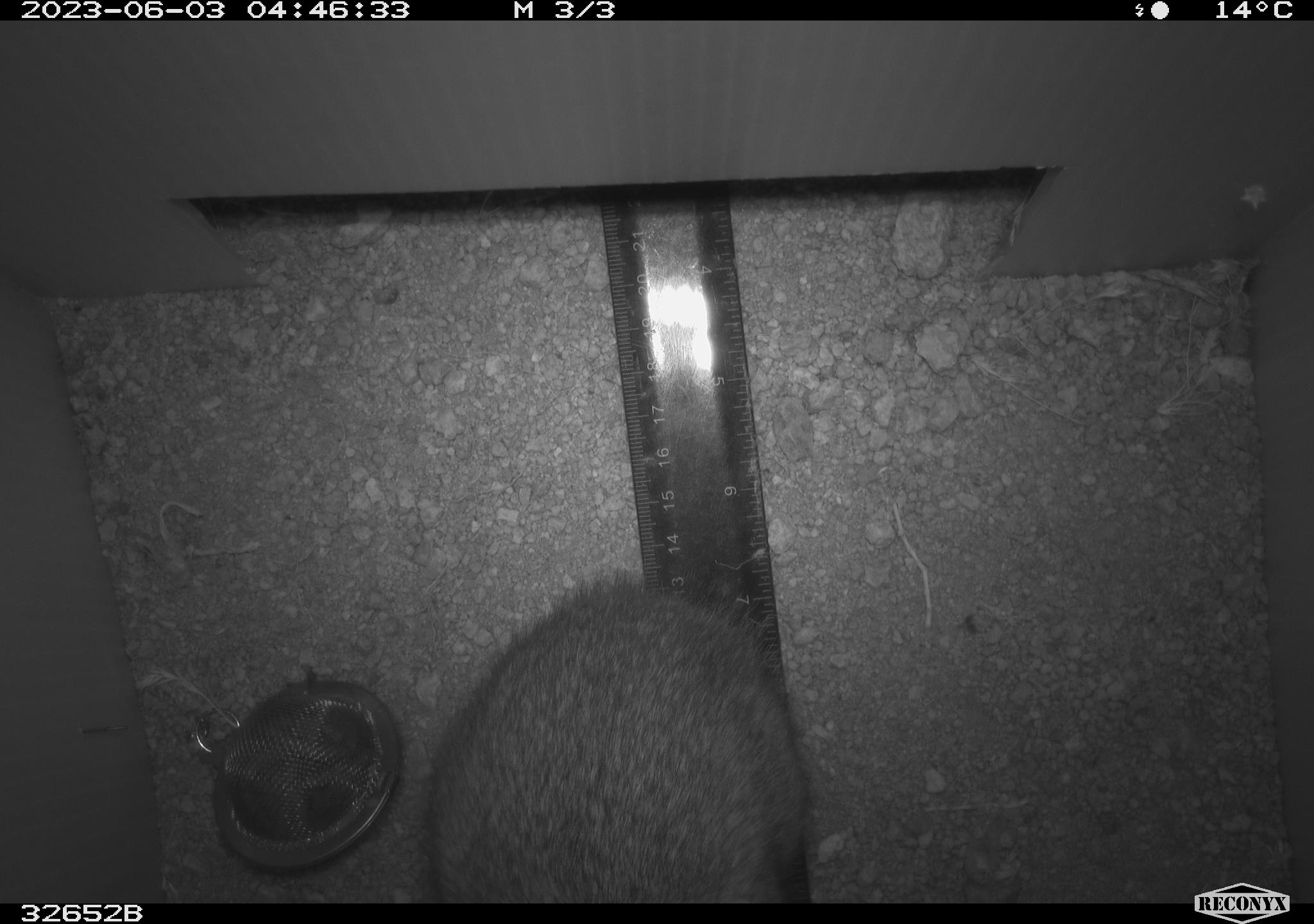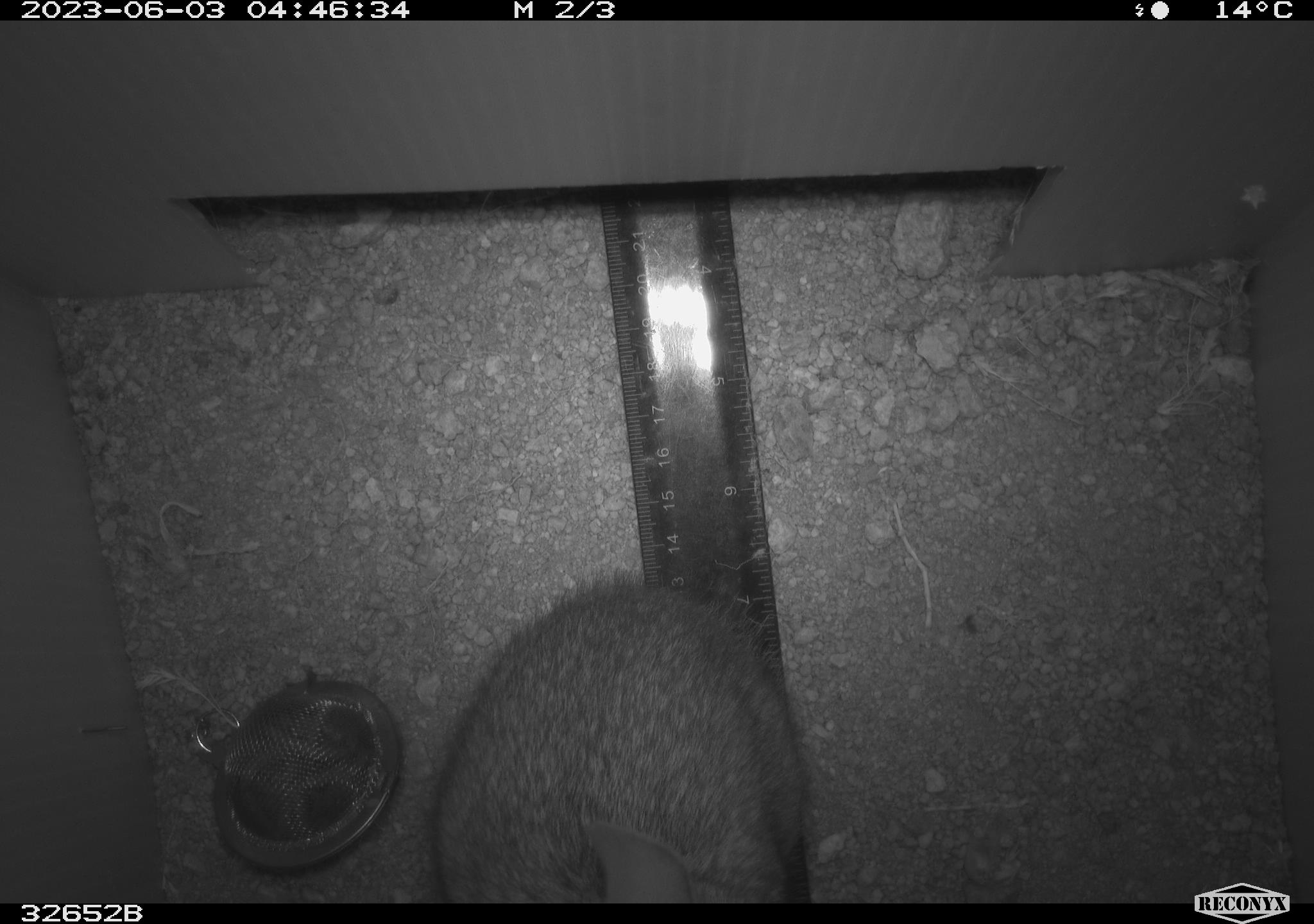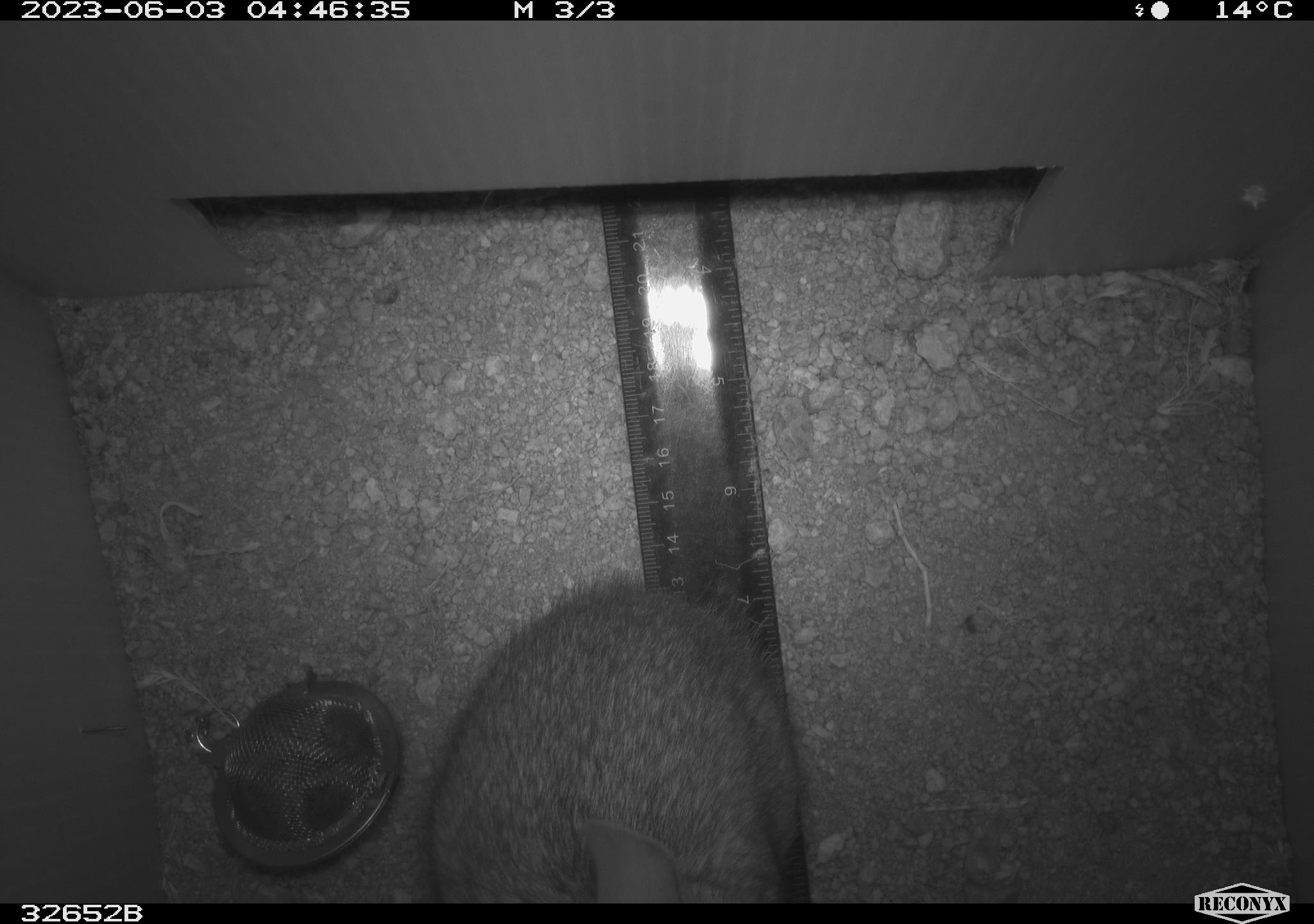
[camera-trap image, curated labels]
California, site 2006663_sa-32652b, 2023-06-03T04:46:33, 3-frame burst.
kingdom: Animalia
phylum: Chordata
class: Mammalia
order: Lagomorpha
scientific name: Lagomorpha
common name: hares, rabbits, and pikas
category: lagomorpha order